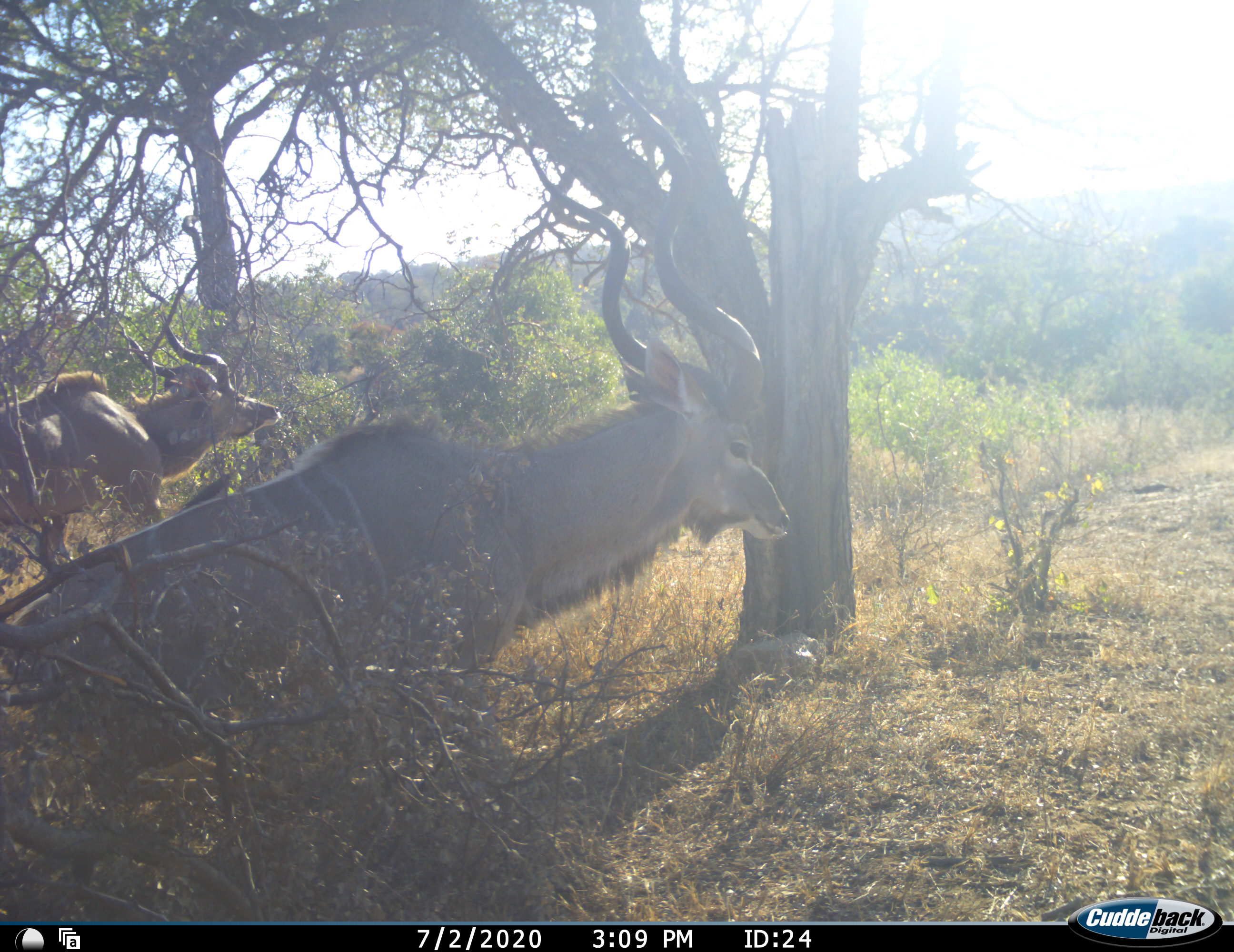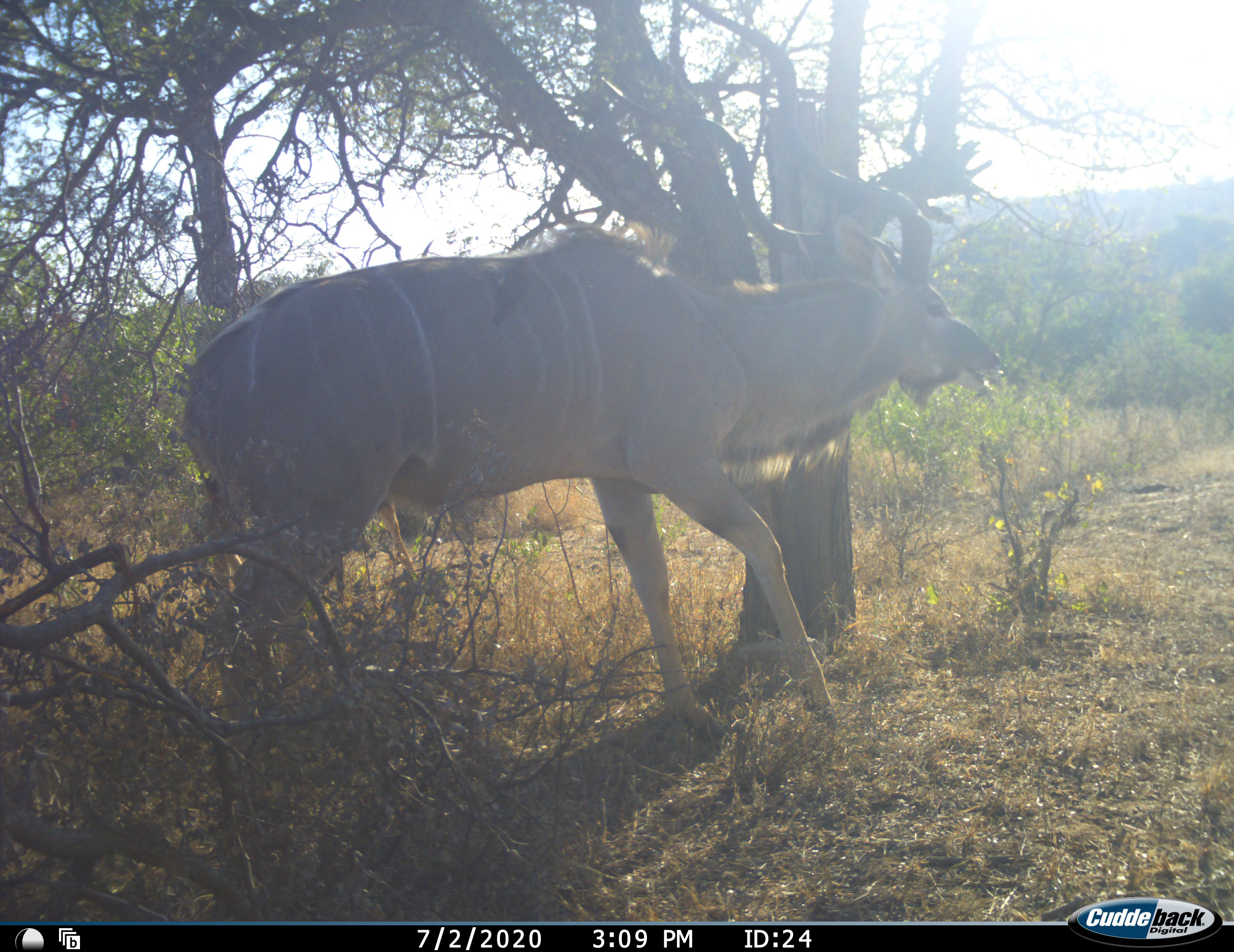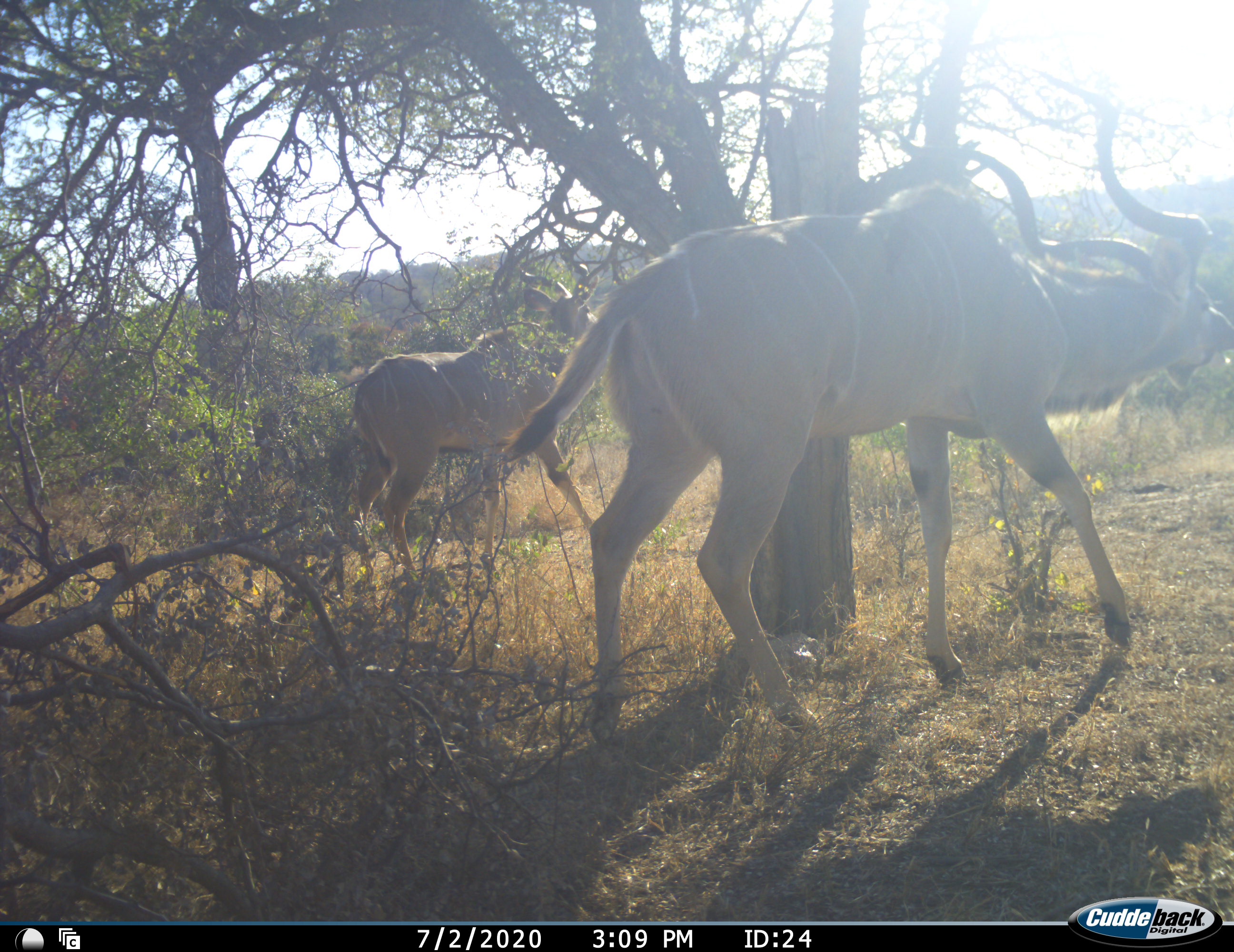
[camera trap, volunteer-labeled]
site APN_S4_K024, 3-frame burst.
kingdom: Animalia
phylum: Chordata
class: Mammalia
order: Artiodactyla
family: Bovidae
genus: Tragelaphus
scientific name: Tragelaphus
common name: kudu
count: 2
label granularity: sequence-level